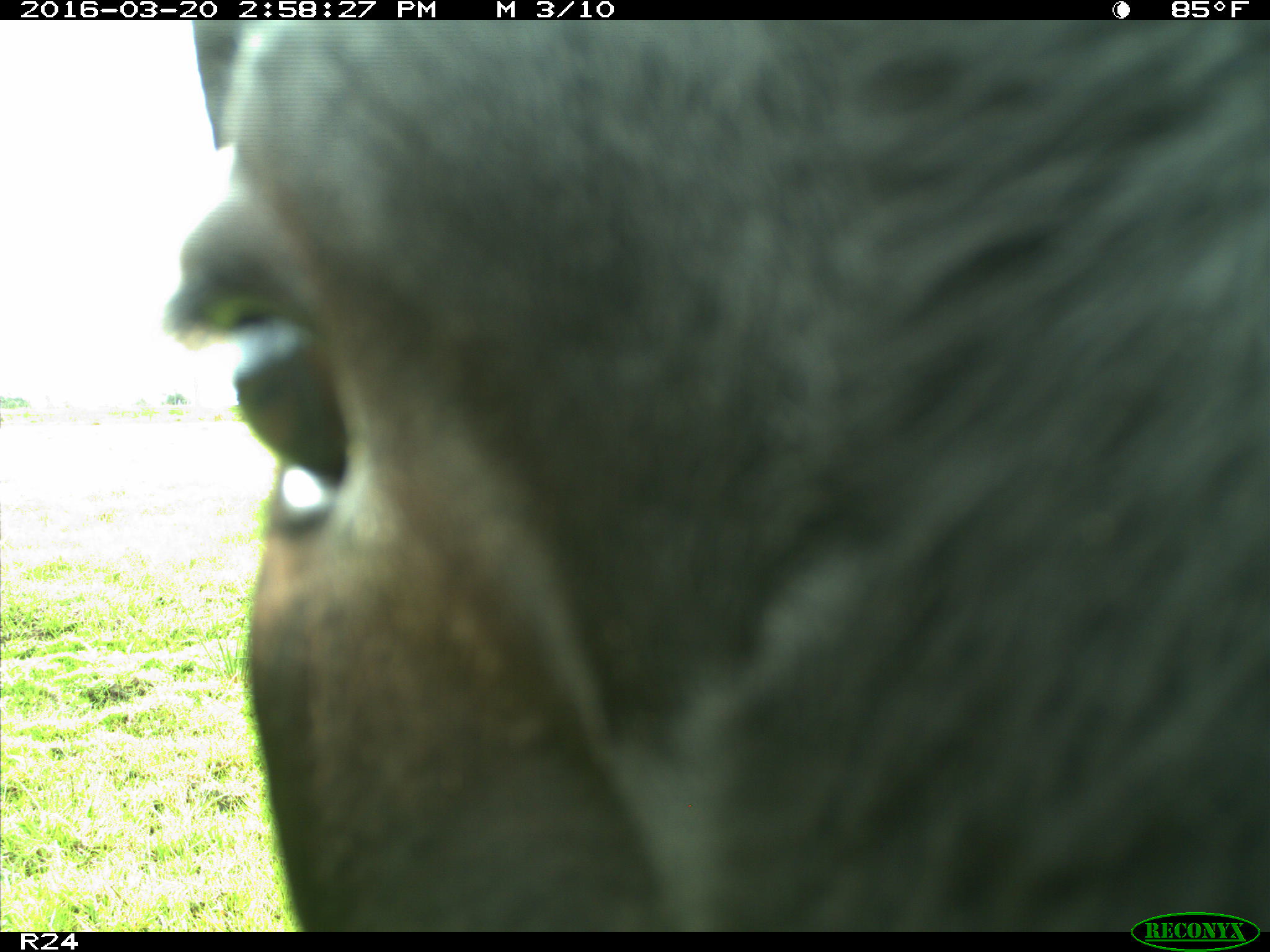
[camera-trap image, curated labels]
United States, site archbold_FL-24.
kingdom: Animalia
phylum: Chordata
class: Mammalia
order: Artiodactyla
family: Bovidae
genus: Bos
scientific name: Bos taurus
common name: domestic cow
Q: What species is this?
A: Bos taurus (domestic cow).